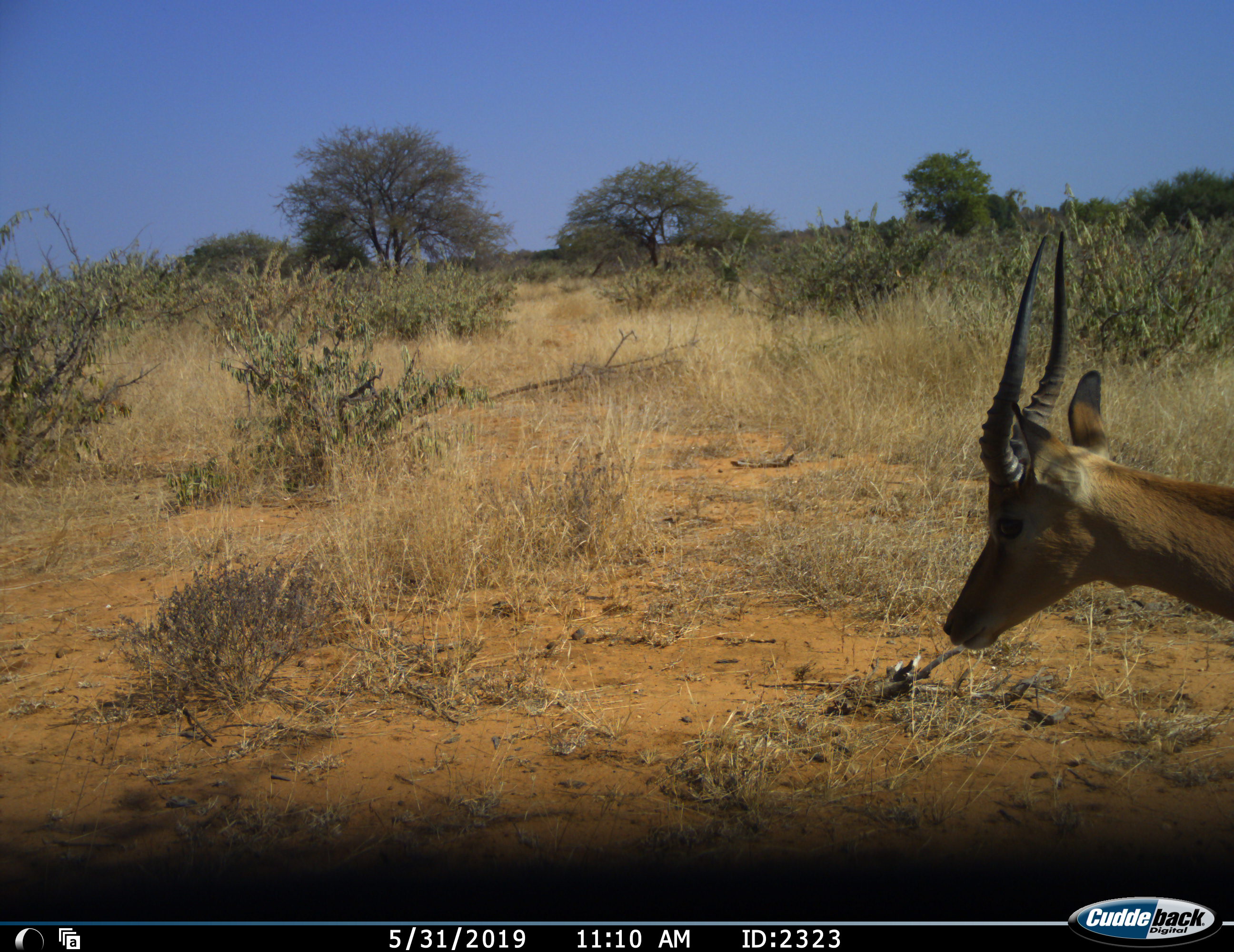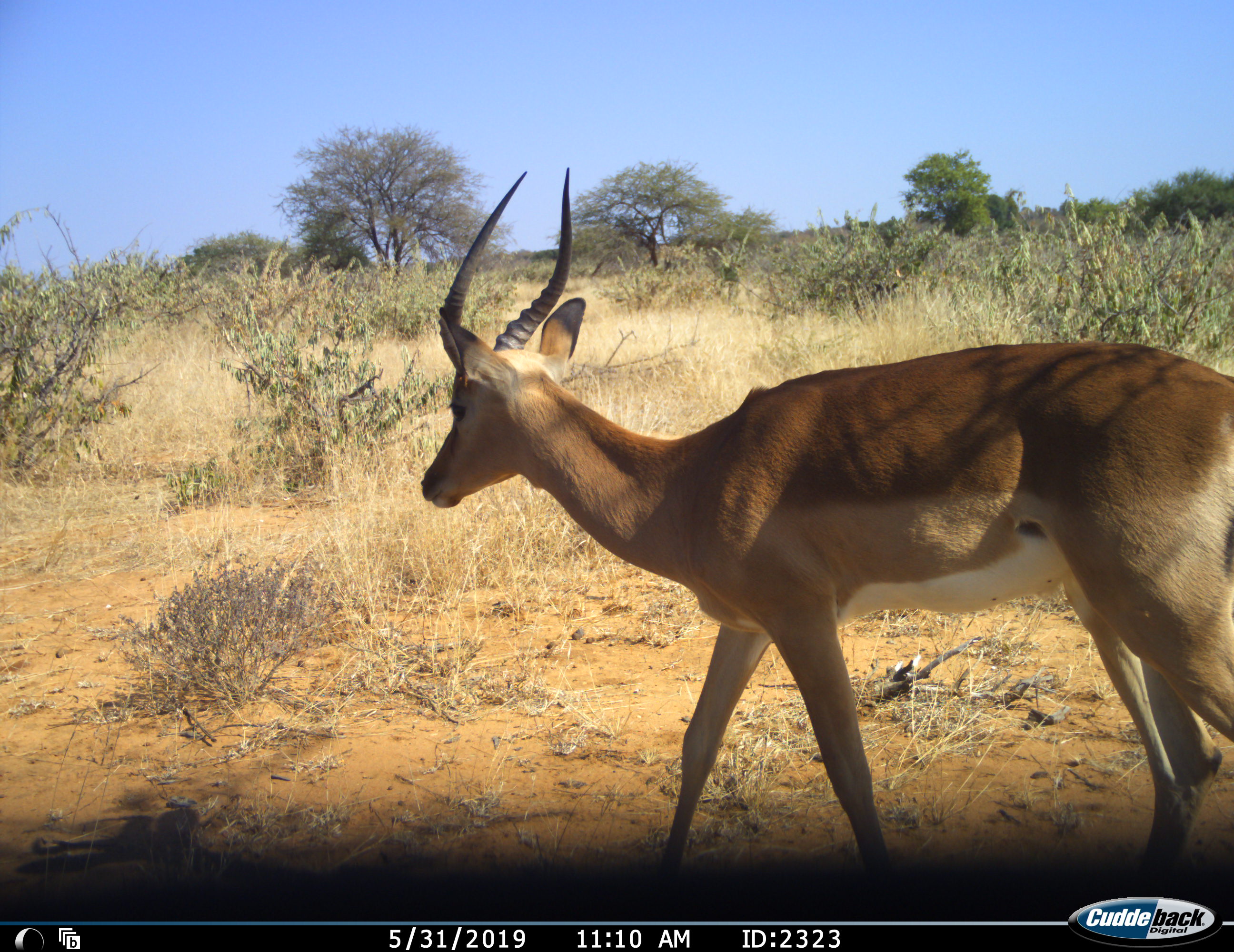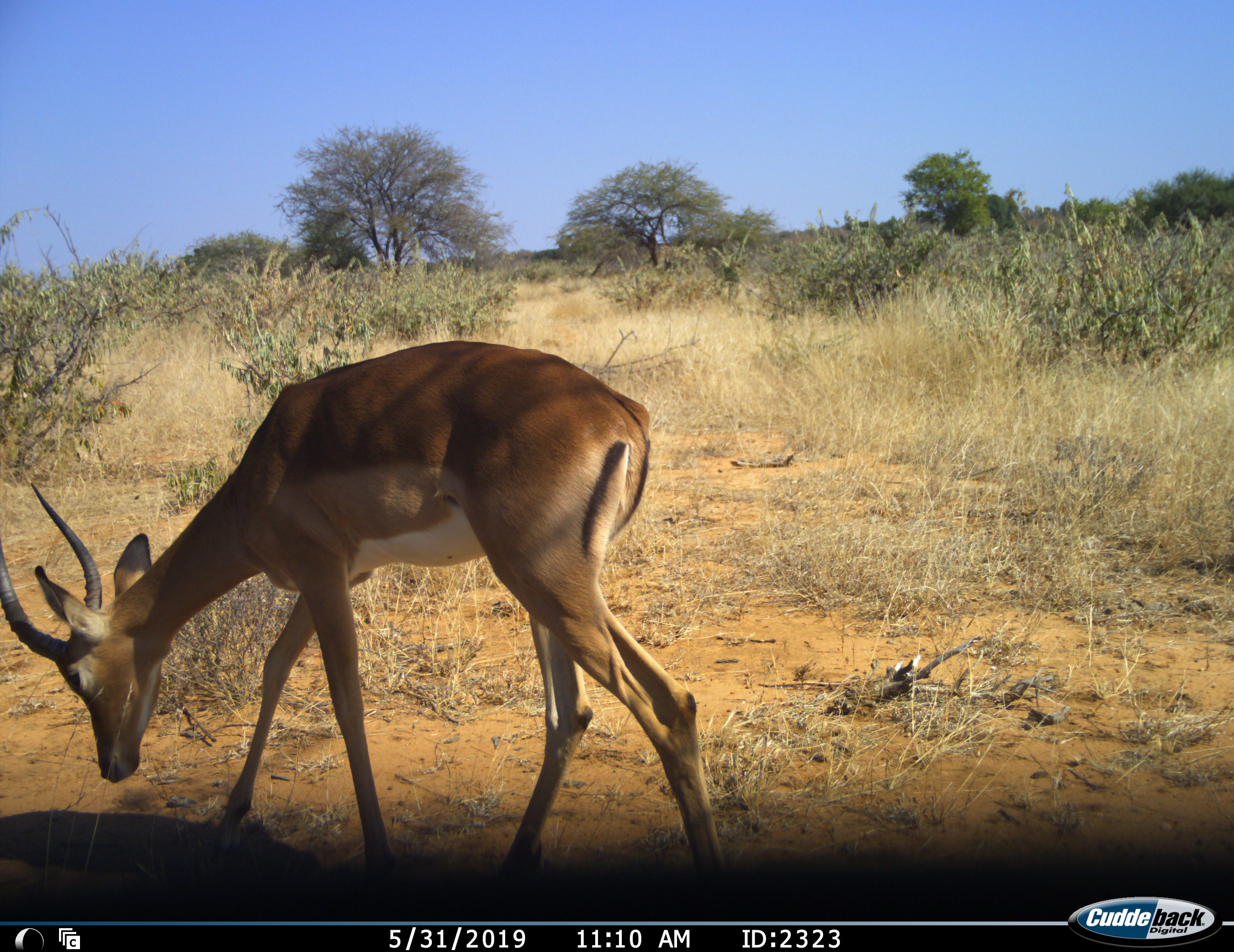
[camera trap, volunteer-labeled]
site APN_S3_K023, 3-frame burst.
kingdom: Animalia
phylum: Chordata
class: Mammalia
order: Artiodactyla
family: Bovidae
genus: Aepyceros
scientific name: Aepyceros melampus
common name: impala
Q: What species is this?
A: Impala (Aepyceros melampus).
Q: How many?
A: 1.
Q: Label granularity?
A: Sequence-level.